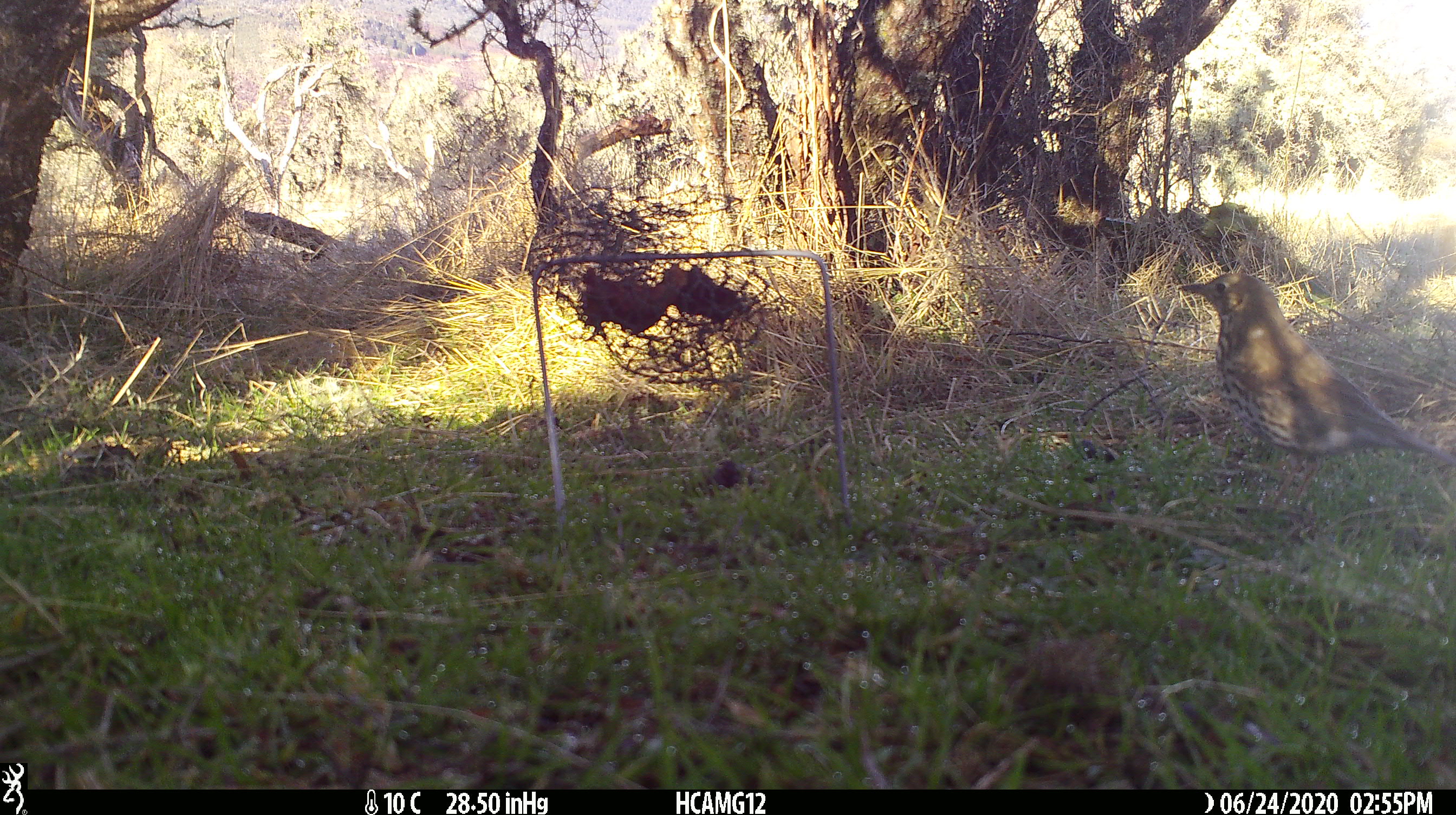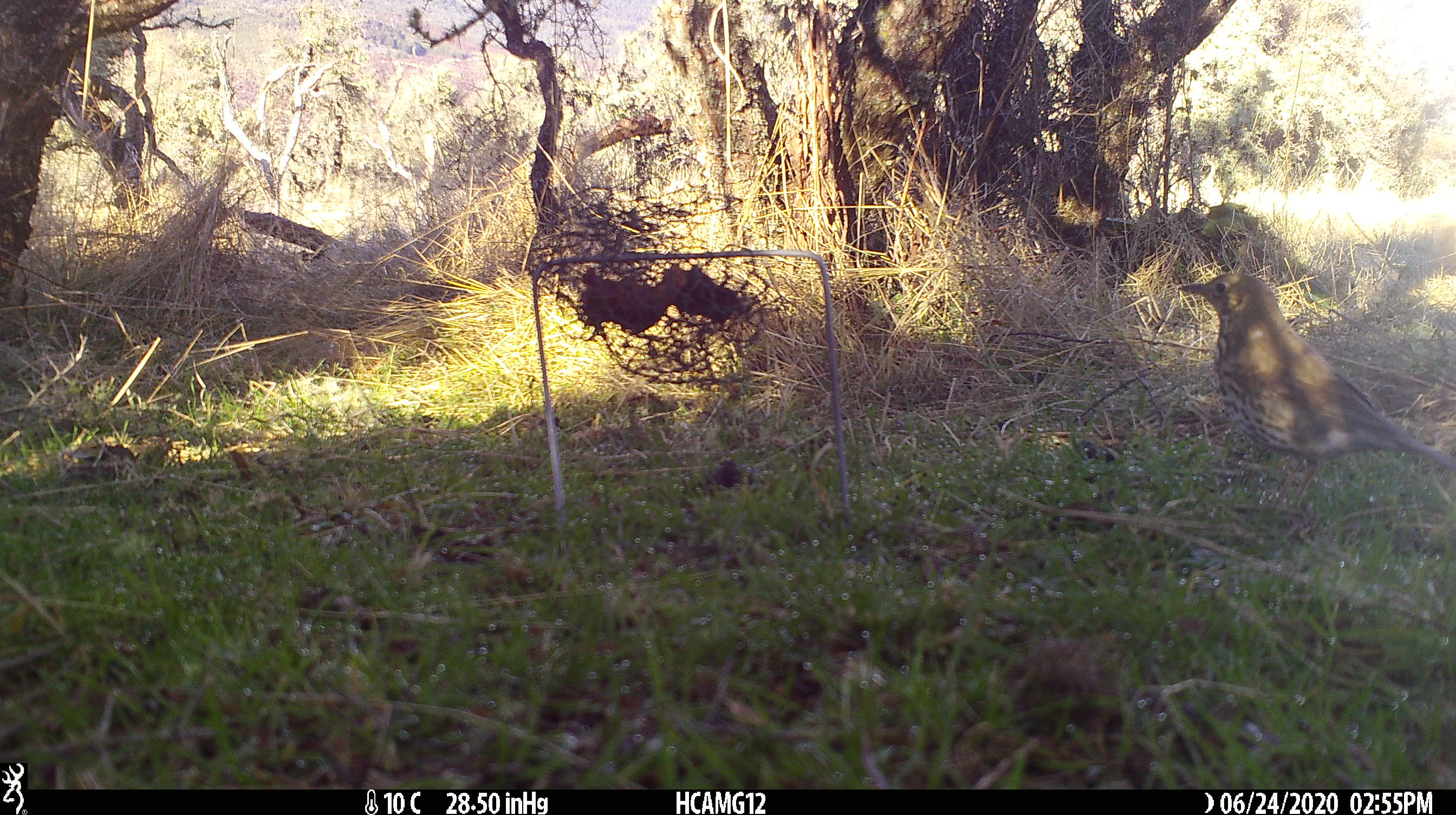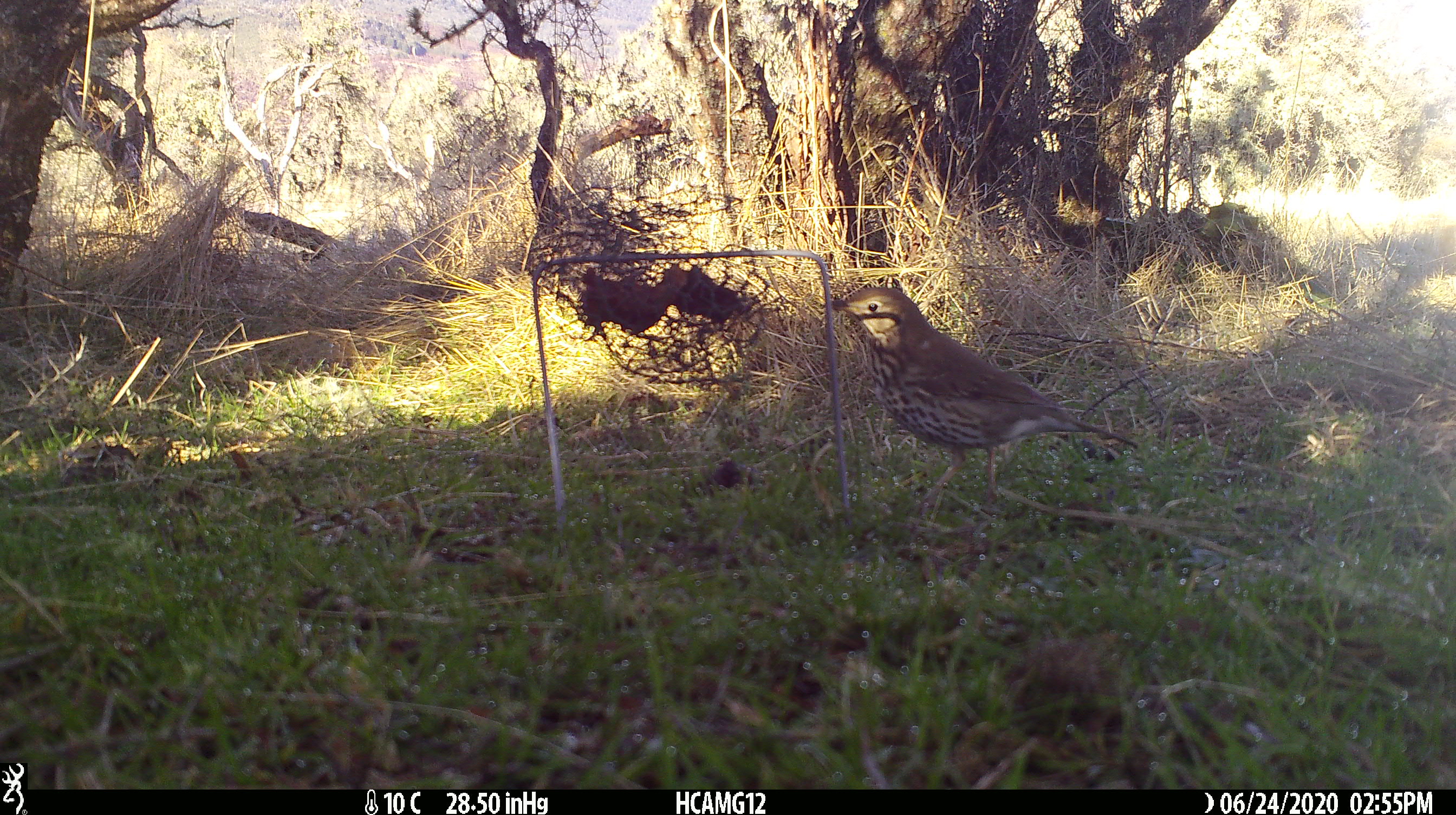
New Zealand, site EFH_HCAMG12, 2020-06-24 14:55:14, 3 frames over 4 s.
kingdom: Animalia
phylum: Chordata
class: Aves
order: Passeriformes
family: Turdidae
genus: Turdus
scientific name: Turdus philomelos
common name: song thrush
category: thrush